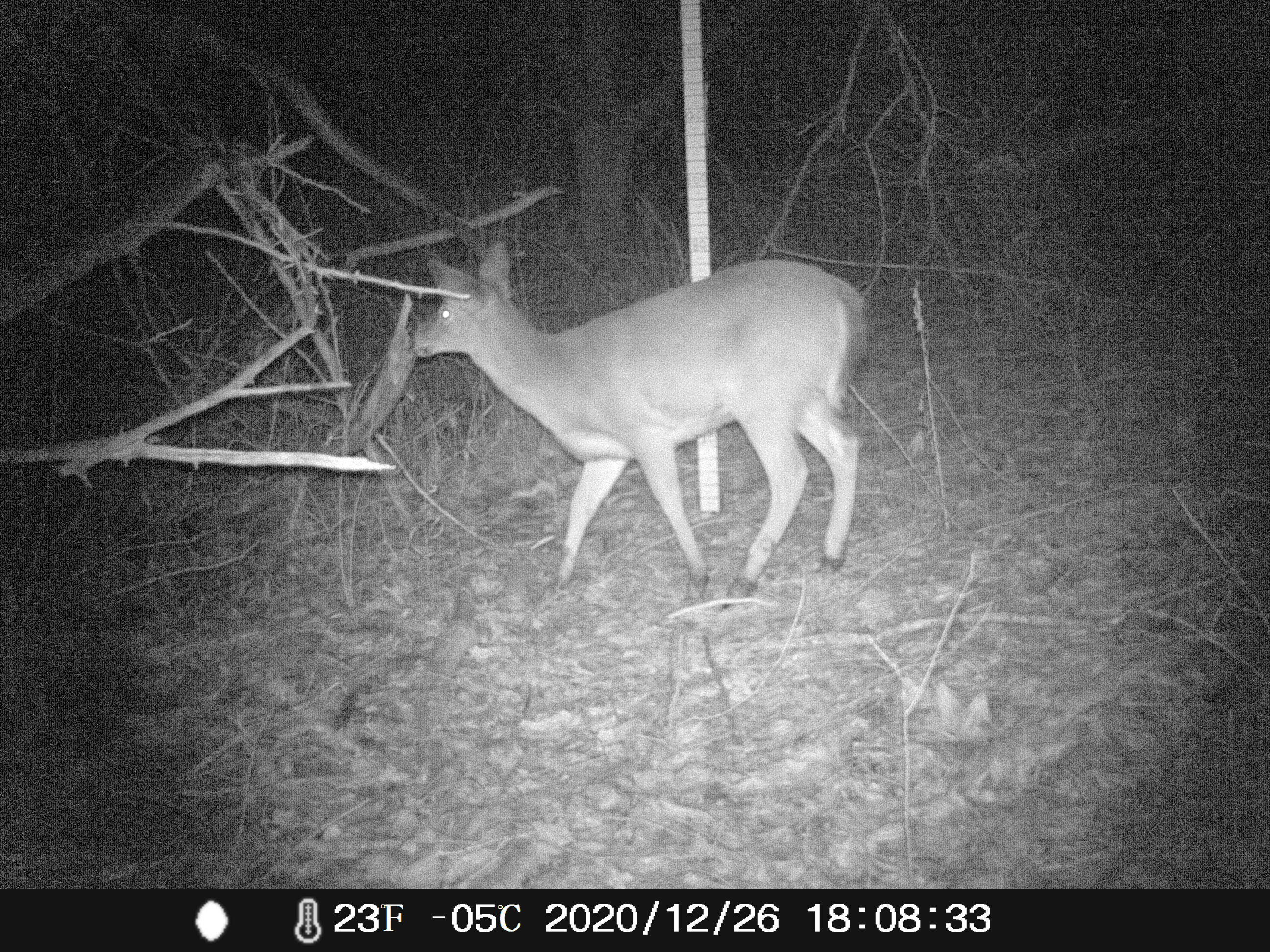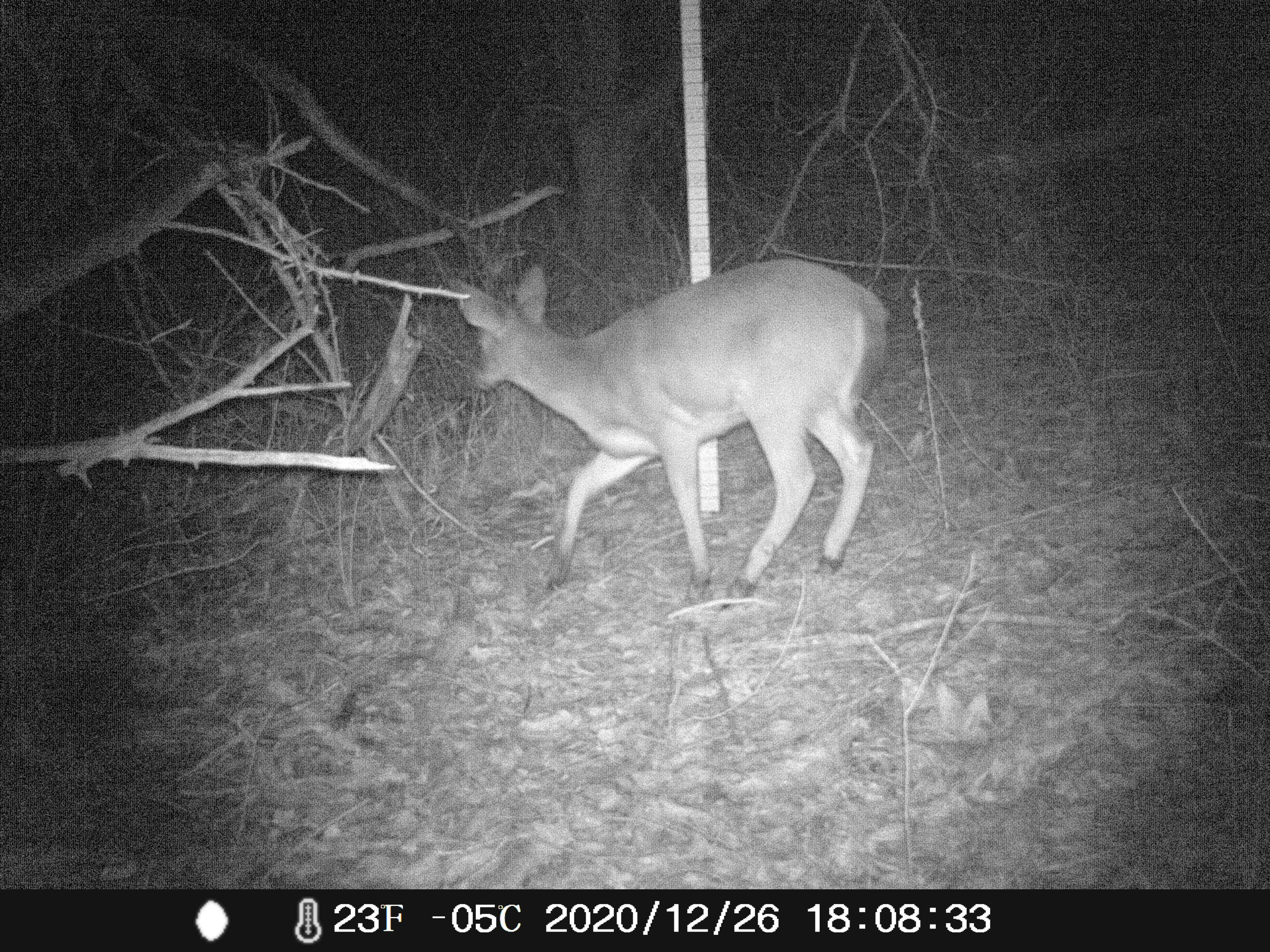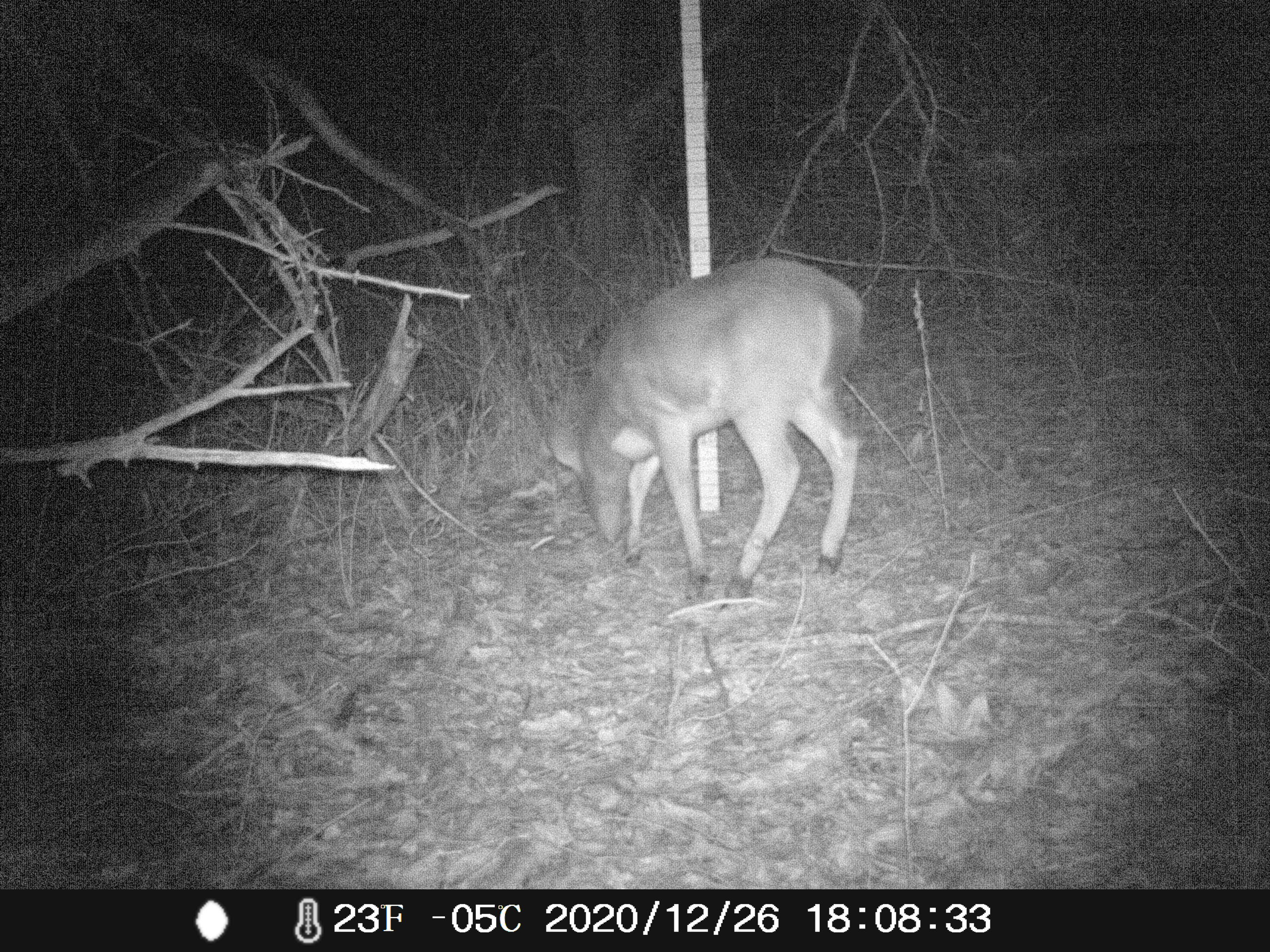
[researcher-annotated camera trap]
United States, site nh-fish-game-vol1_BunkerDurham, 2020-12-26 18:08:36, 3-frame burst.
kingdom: Animalia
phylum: Chordata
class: Mammalia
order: Artiodactyla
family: Cervidae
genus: Odocoileus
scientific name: Odocoileus virginianus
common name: white-tailed deer